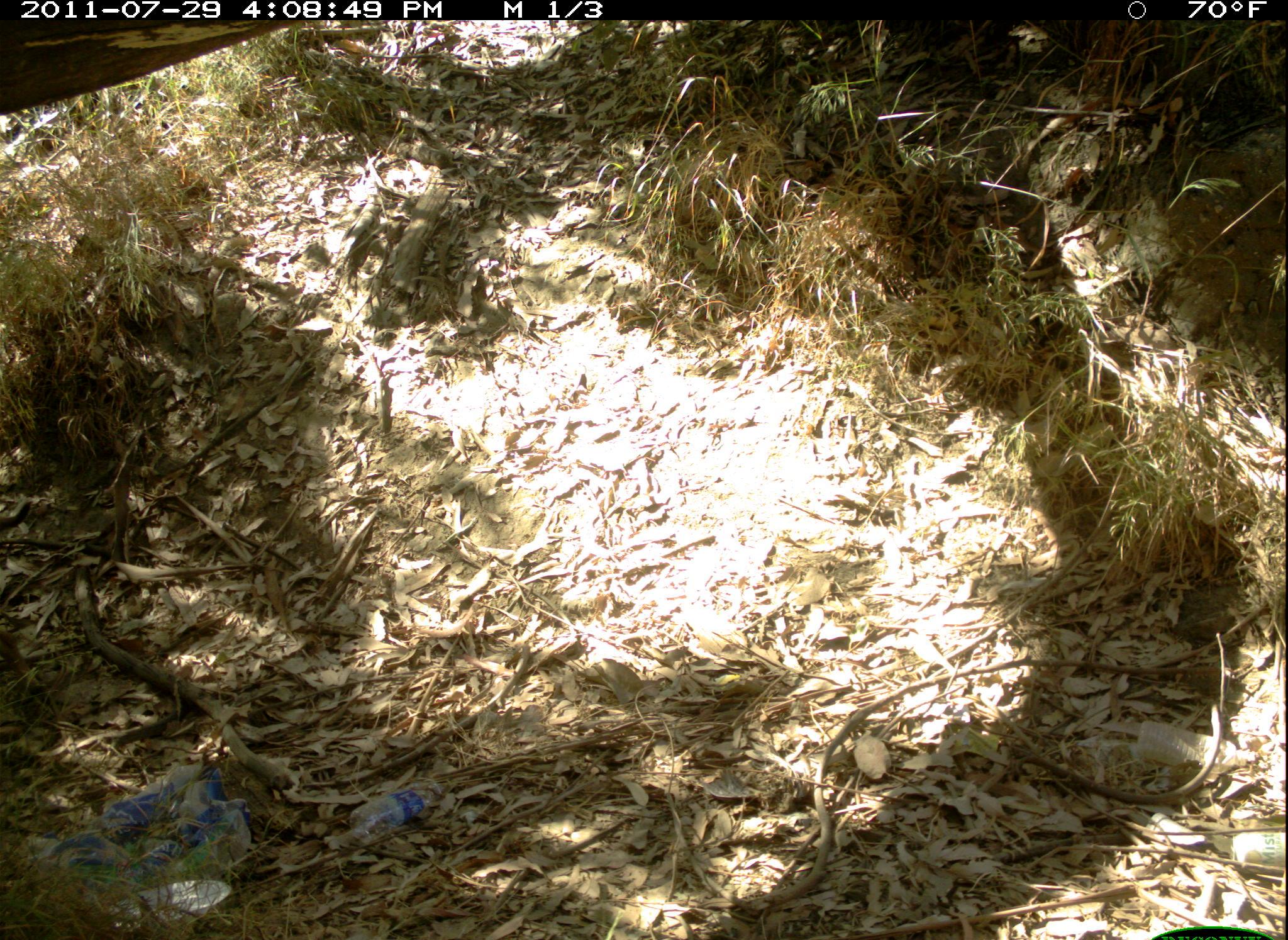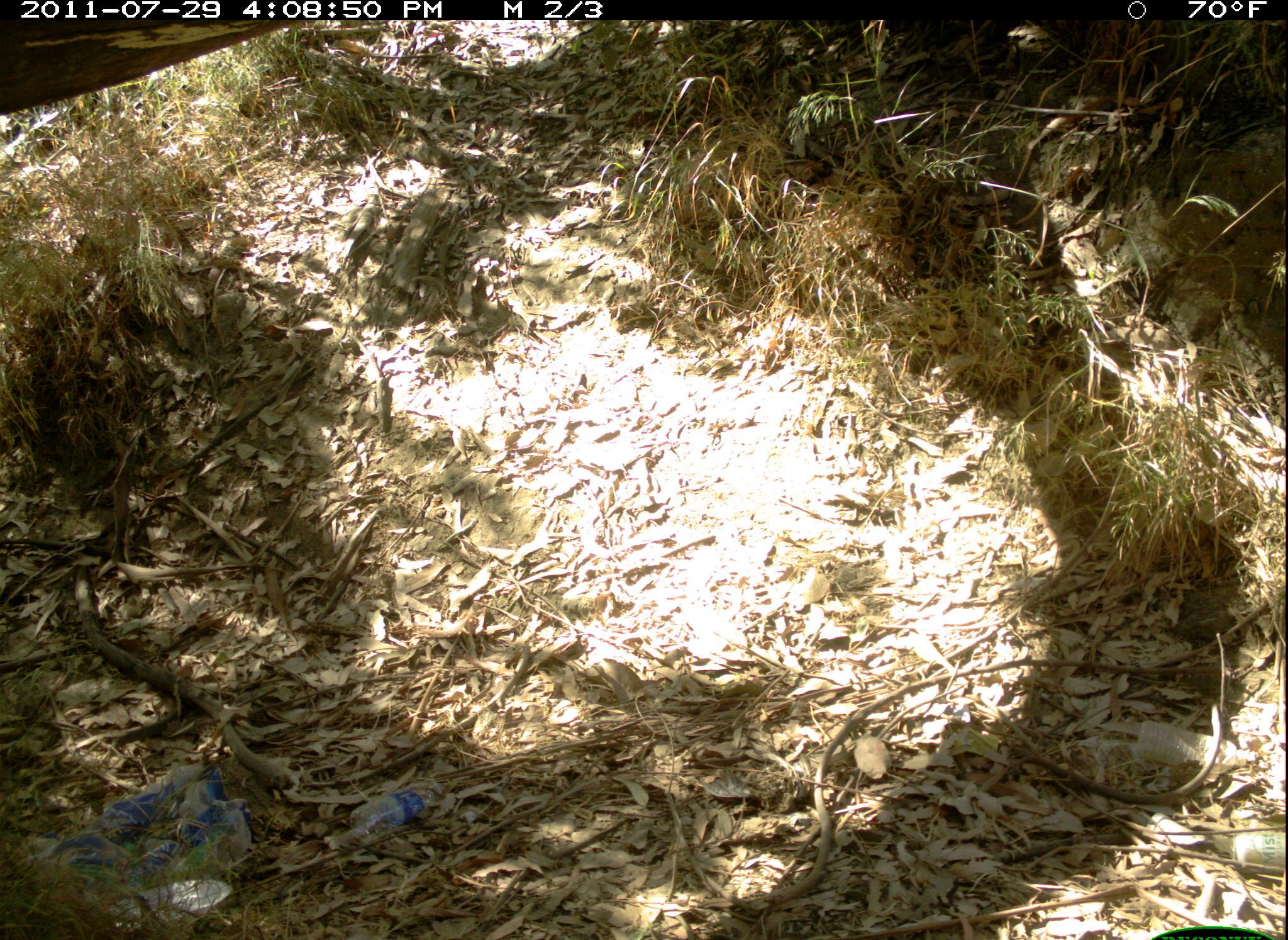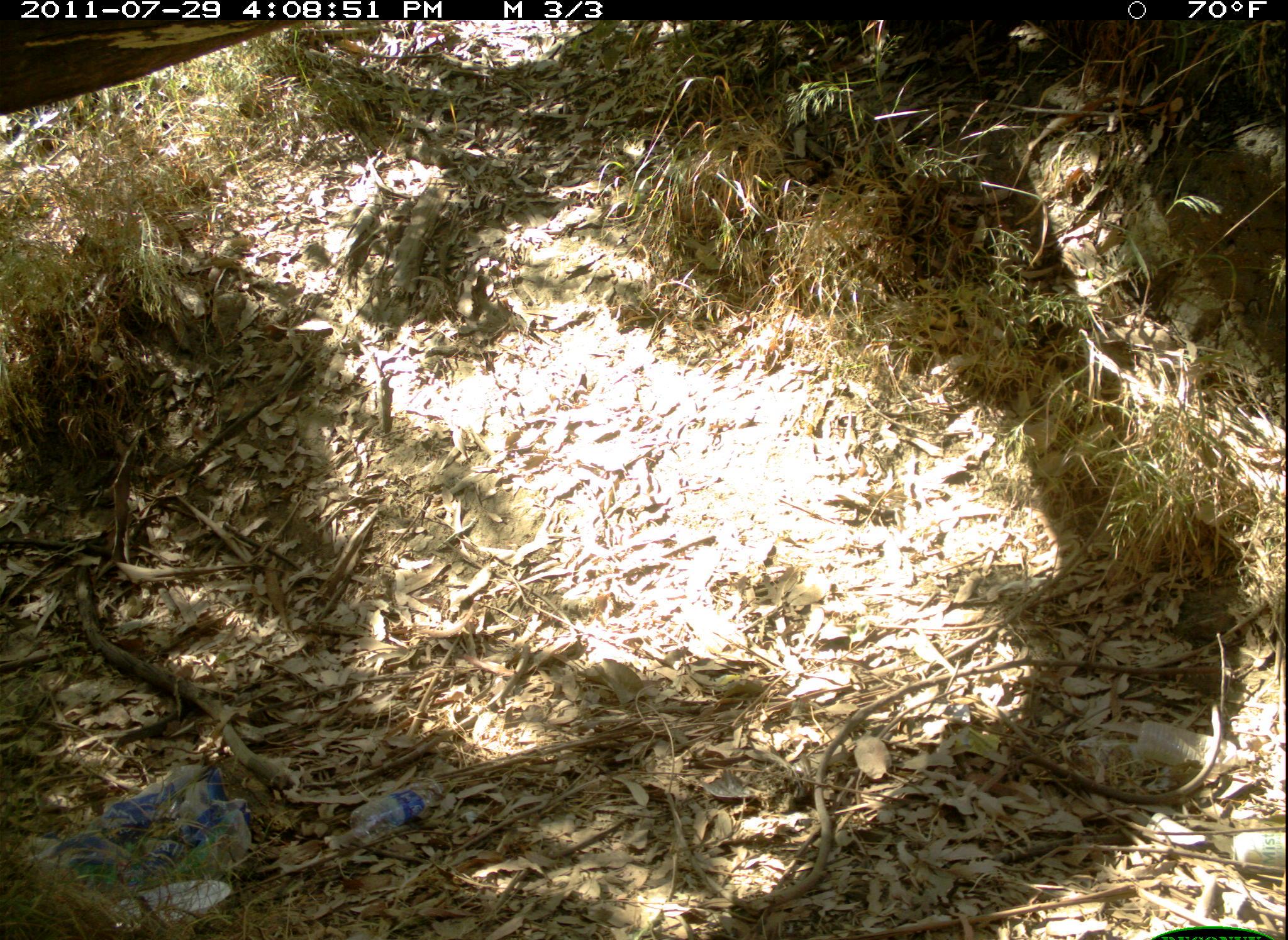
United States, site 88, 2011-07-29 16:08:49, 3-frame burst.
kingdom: Animalia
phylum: Chordata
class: Mammalia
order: Carnivora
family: Canidae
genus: Canis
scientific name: Canis familiaris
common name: domestic dog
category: dog